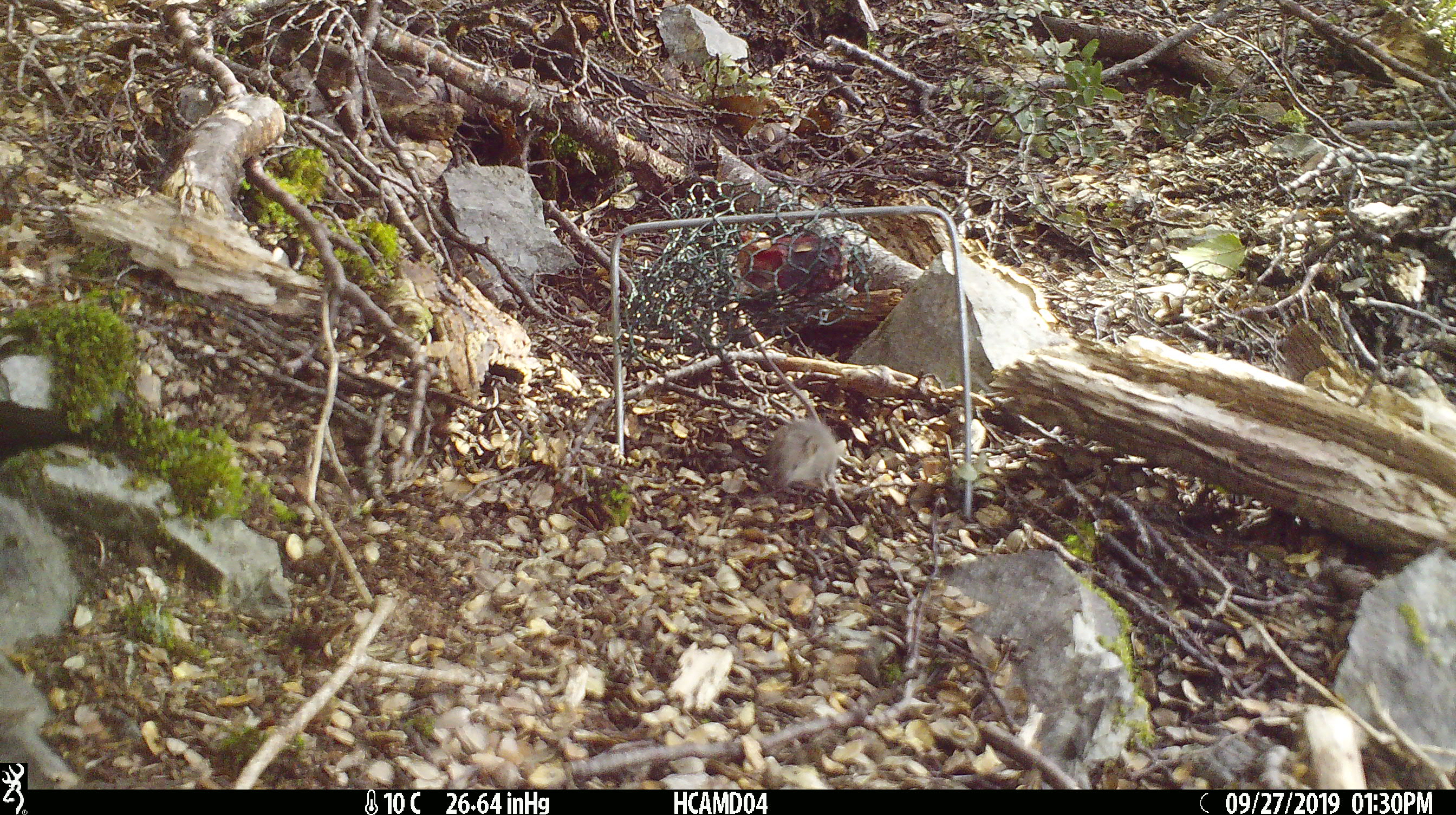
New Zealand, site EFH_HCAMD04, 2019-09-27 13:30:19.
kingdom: Animalia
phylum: Chordata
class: Mammalia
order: Rodentia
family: Muridae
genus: Mus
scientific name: Mus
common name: mouse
Mouse (Mus).